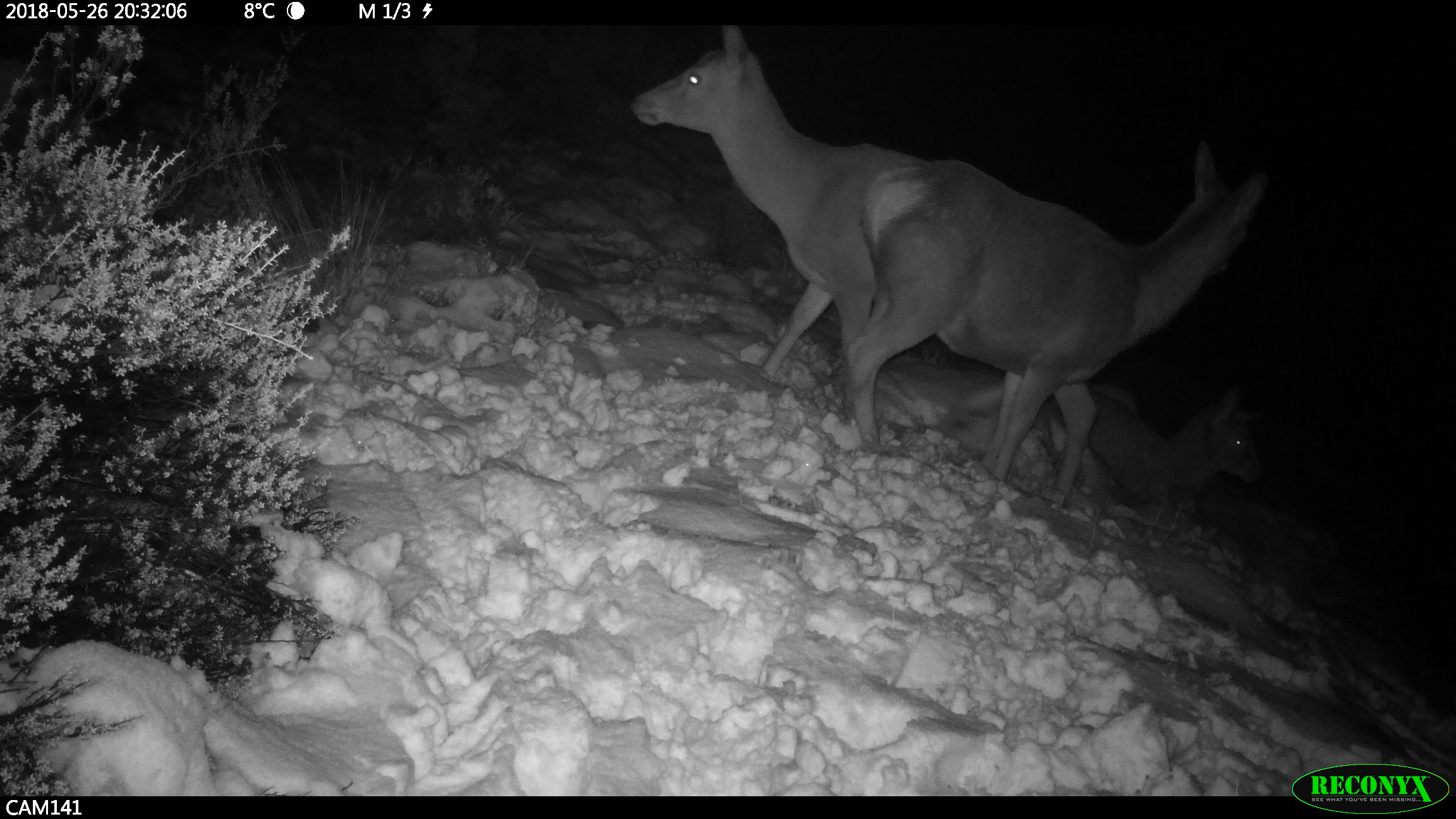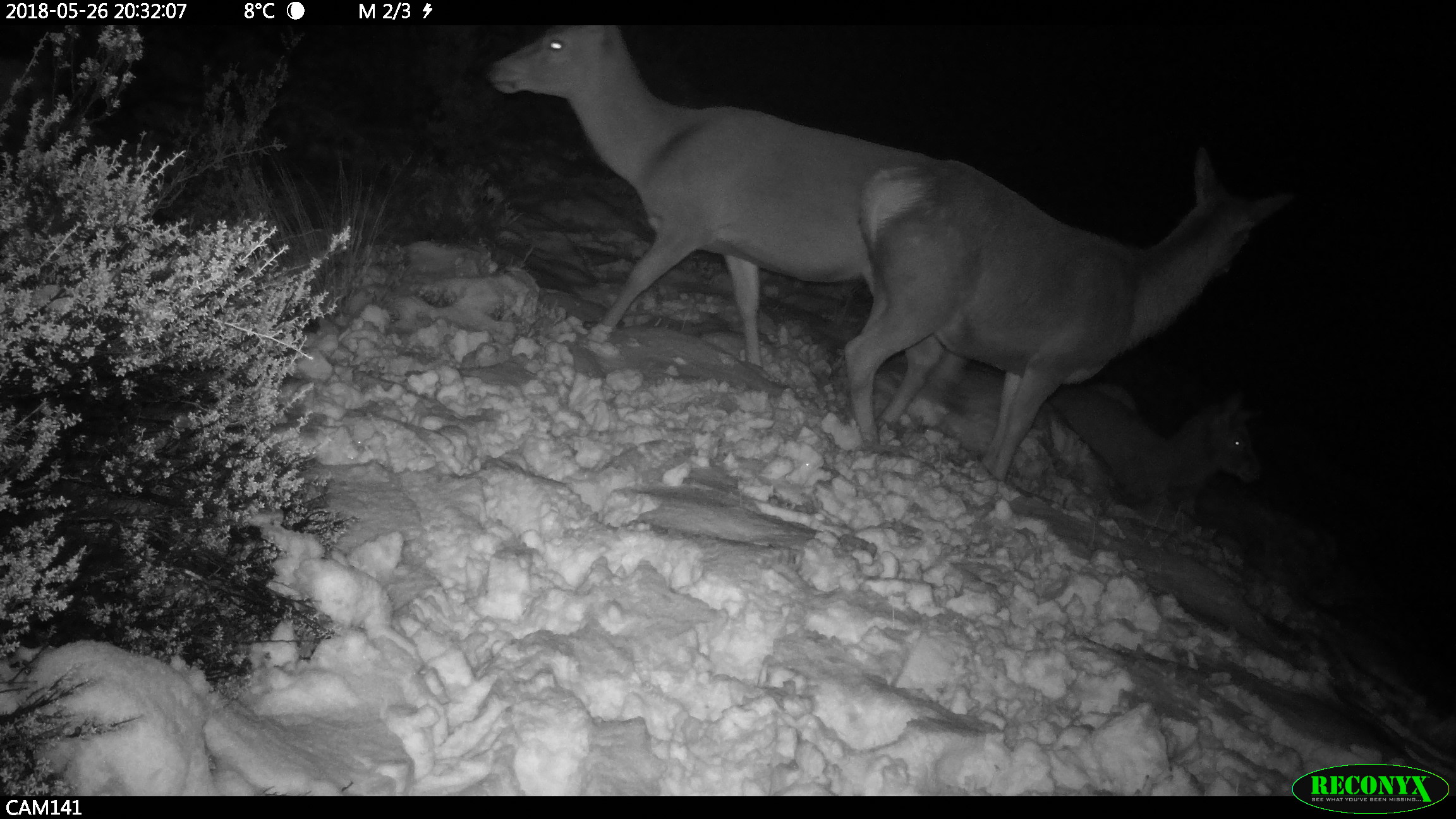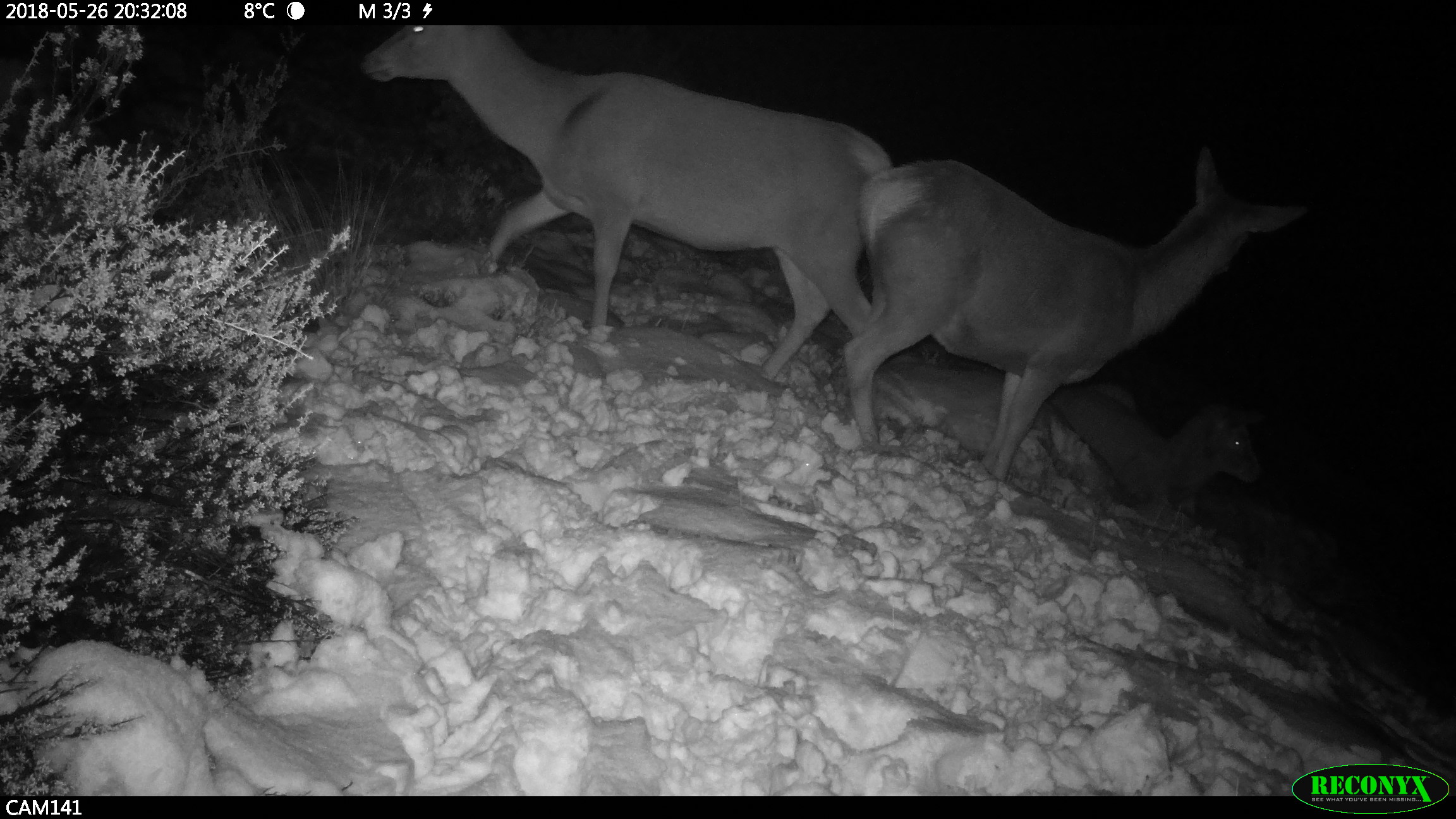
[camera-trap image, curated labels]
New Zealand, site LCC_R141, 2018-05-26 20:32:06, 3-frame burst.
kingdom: Animalia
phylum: Chordata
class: Mammalia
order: Artiodactyla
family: Cervidae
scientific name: Cervidae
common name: deer